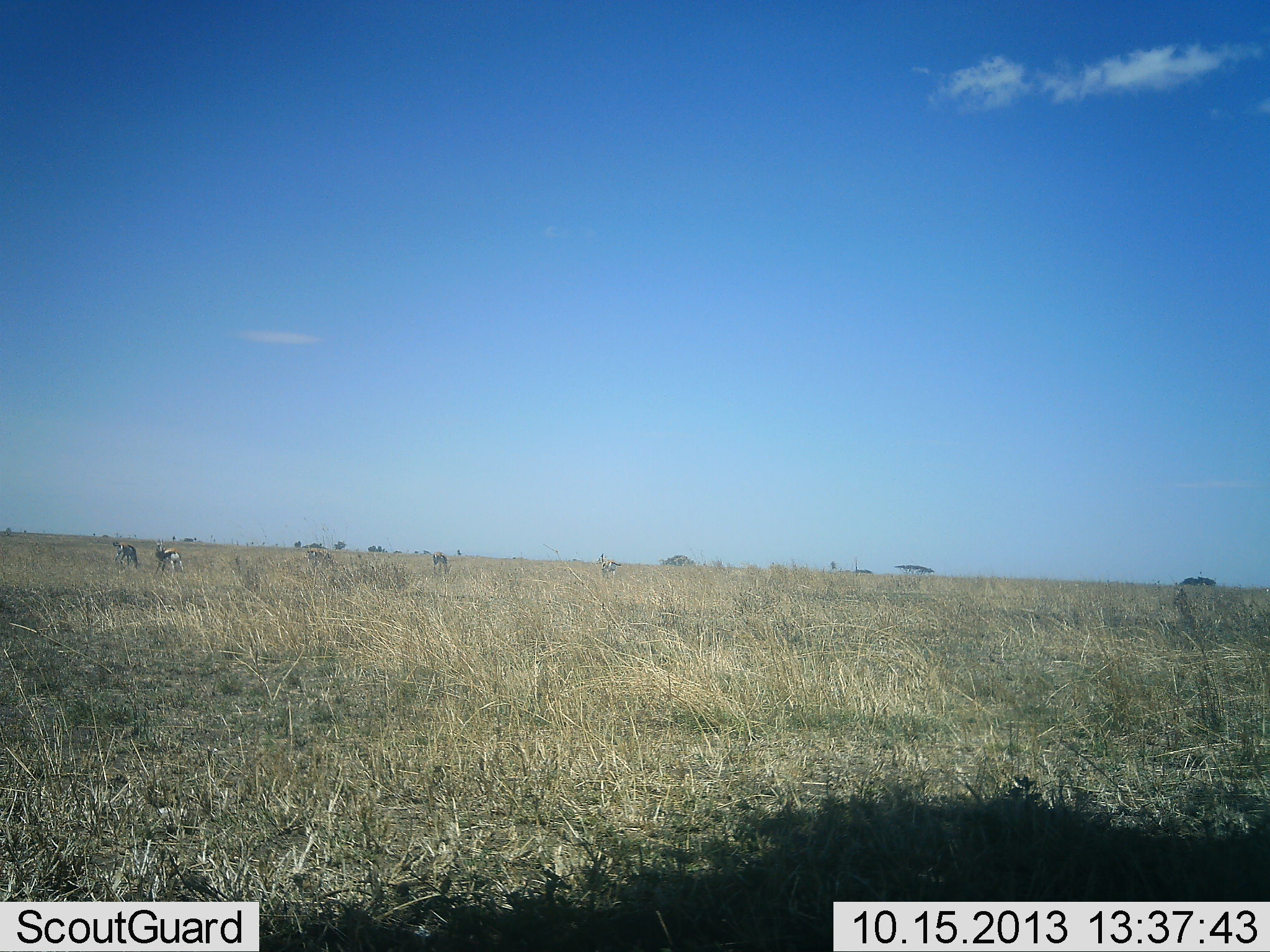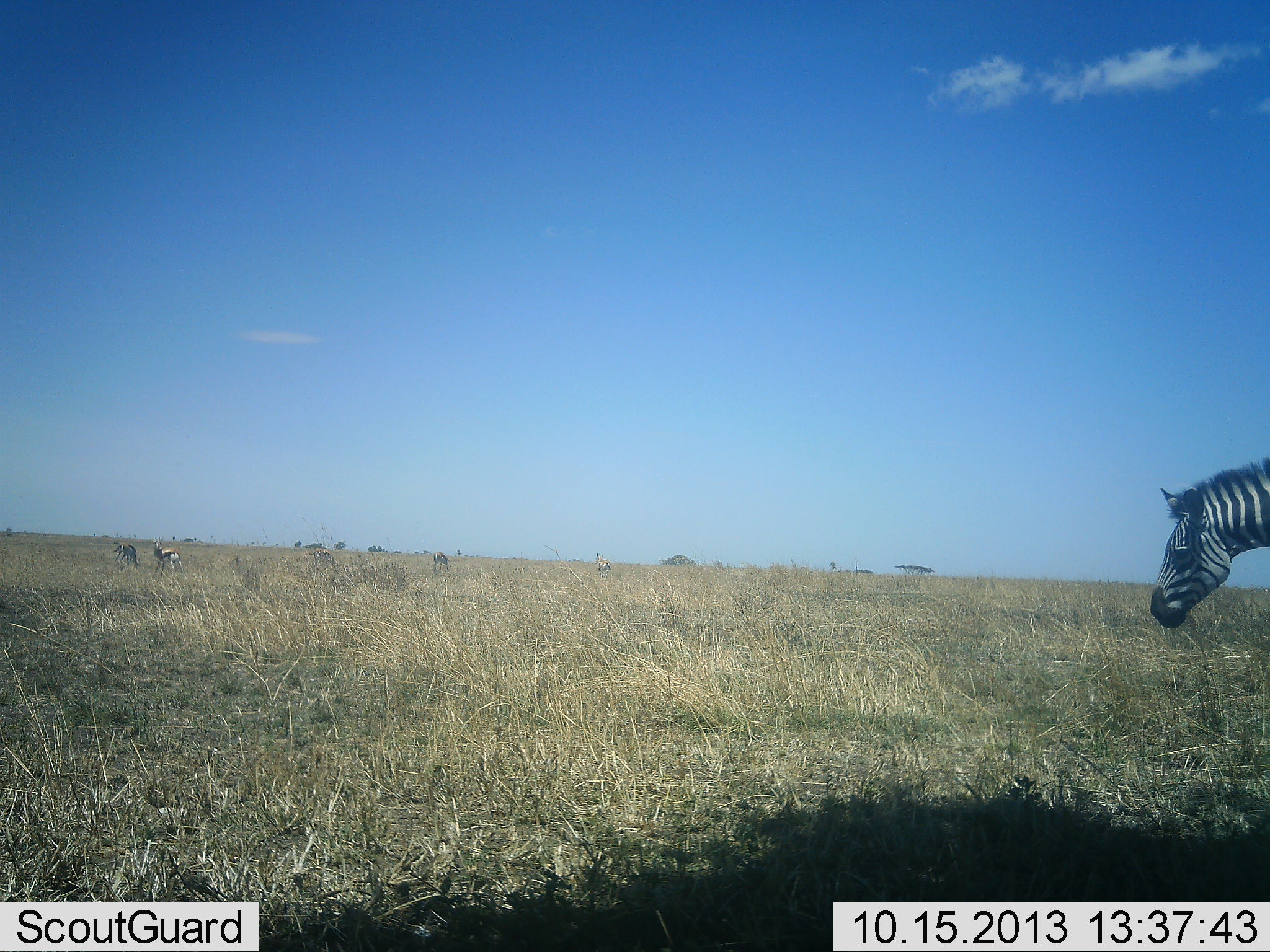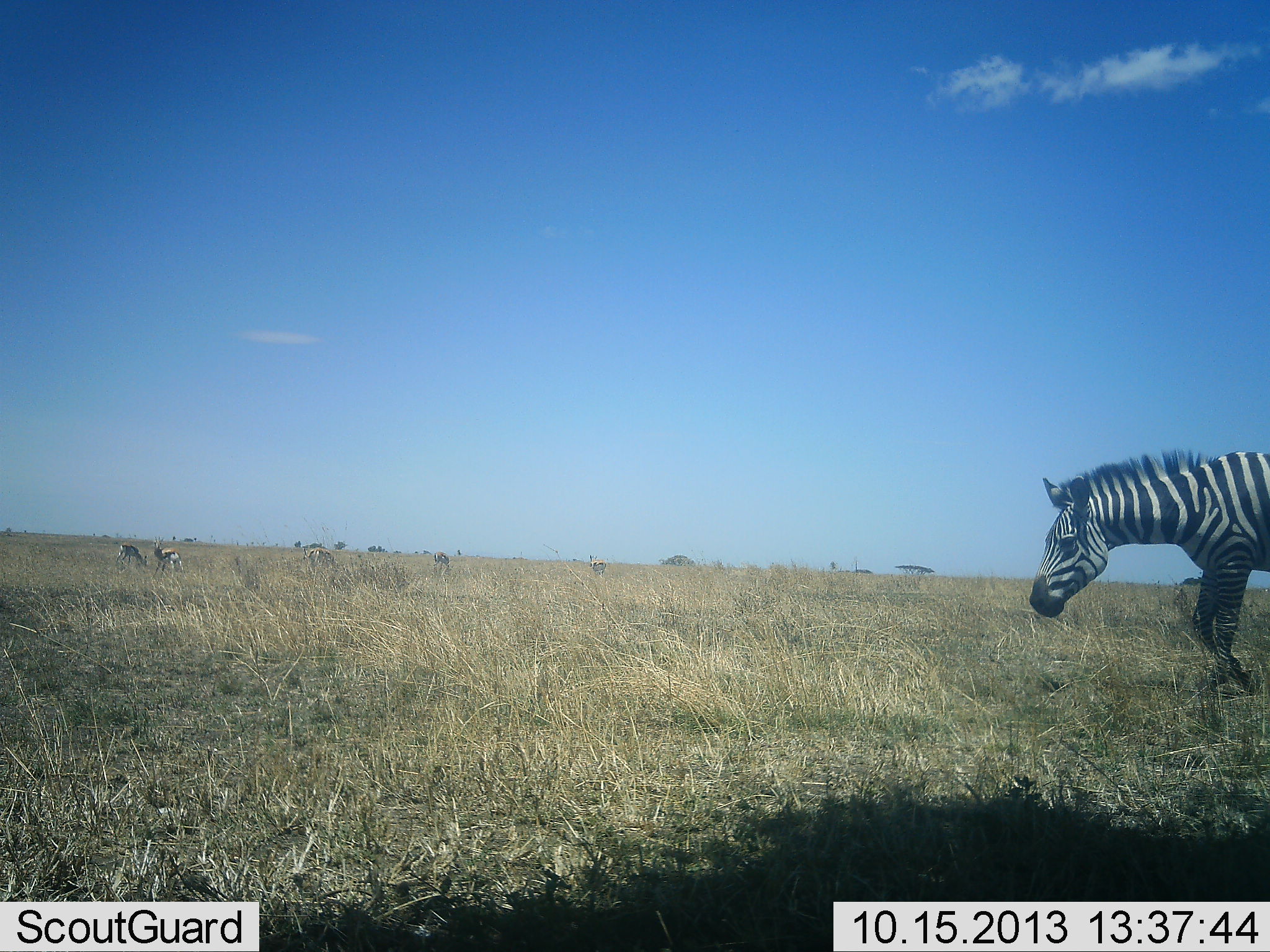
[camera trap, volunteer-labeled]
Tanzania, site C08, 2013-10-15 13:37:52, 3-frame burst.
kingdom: Animalia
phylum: Chordata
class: Mammalia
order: Artiodactyla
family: Bovidae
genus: Eudorcas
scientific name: Eudorcas thomsonii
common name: thomson's gazelle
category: gazellethomsons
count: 5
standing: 70%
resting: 0%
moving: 40%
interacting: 10%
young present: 0%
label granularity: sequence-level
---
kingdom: Animalia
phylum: Chordata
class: Mammalia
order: Perissodactyla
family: Equidae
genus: Equus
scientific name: Equus quagga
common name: plains zebra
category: zebra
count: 1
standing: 12%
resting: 0%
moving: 94%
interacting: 0%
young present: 0%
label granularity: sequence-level